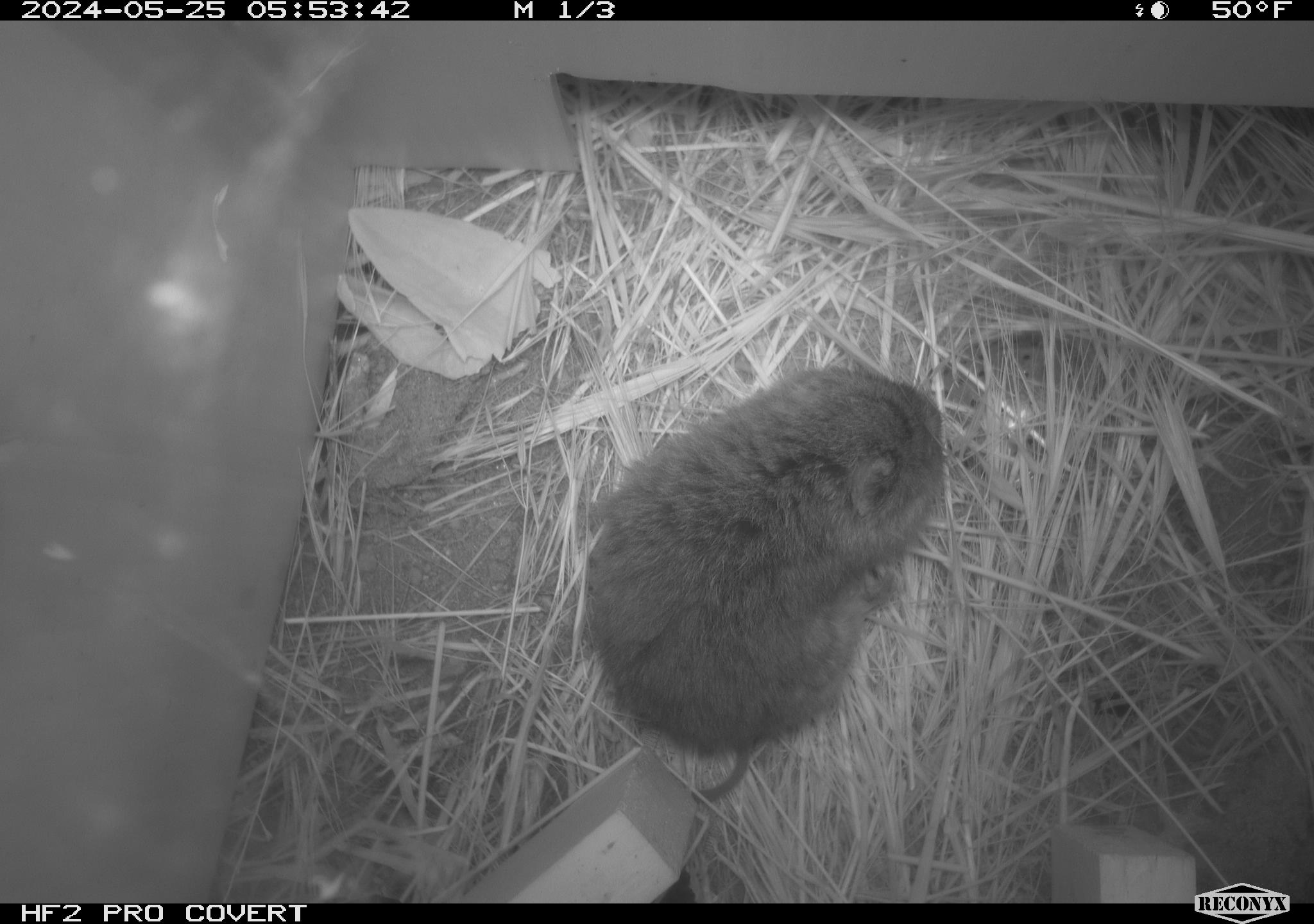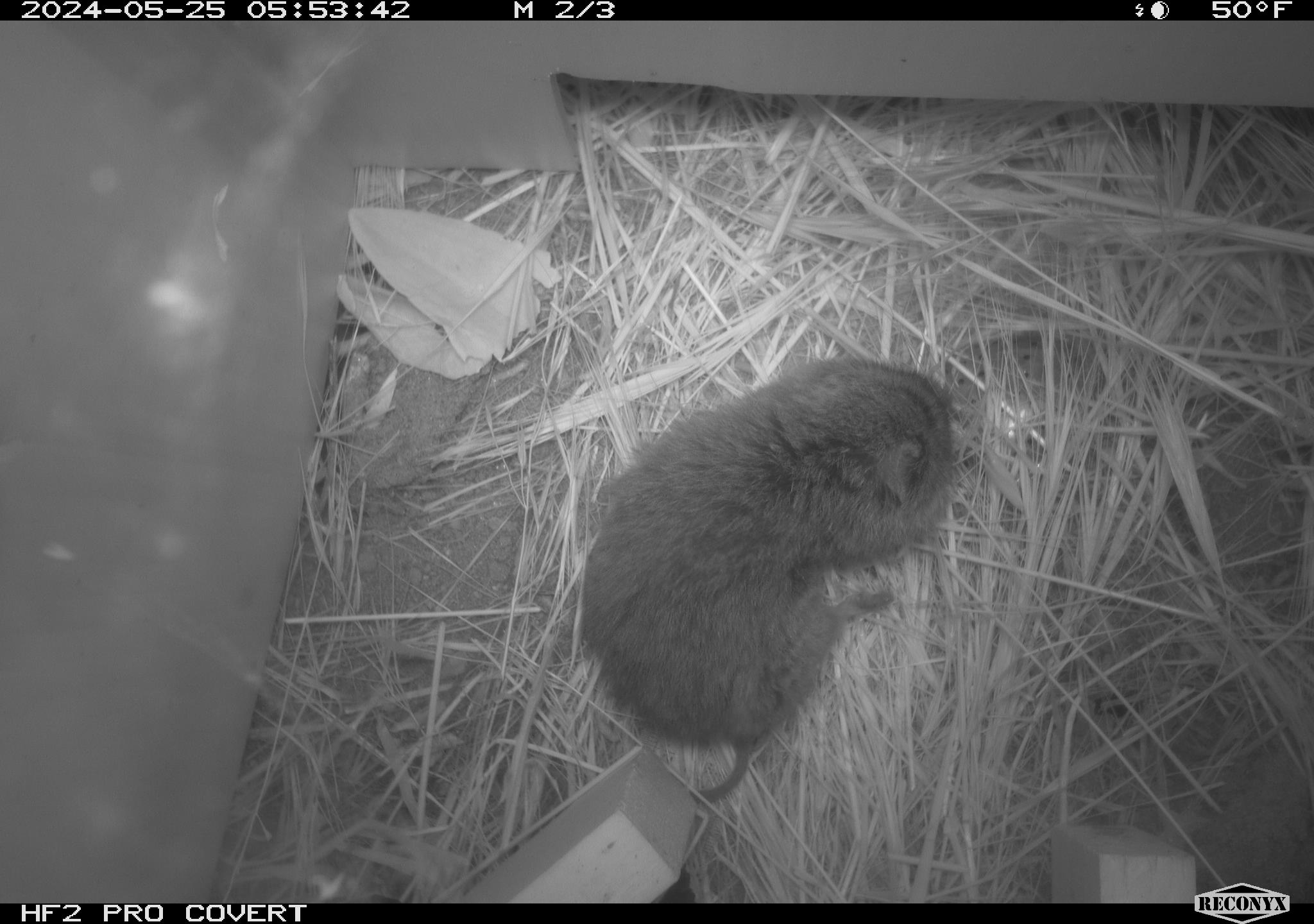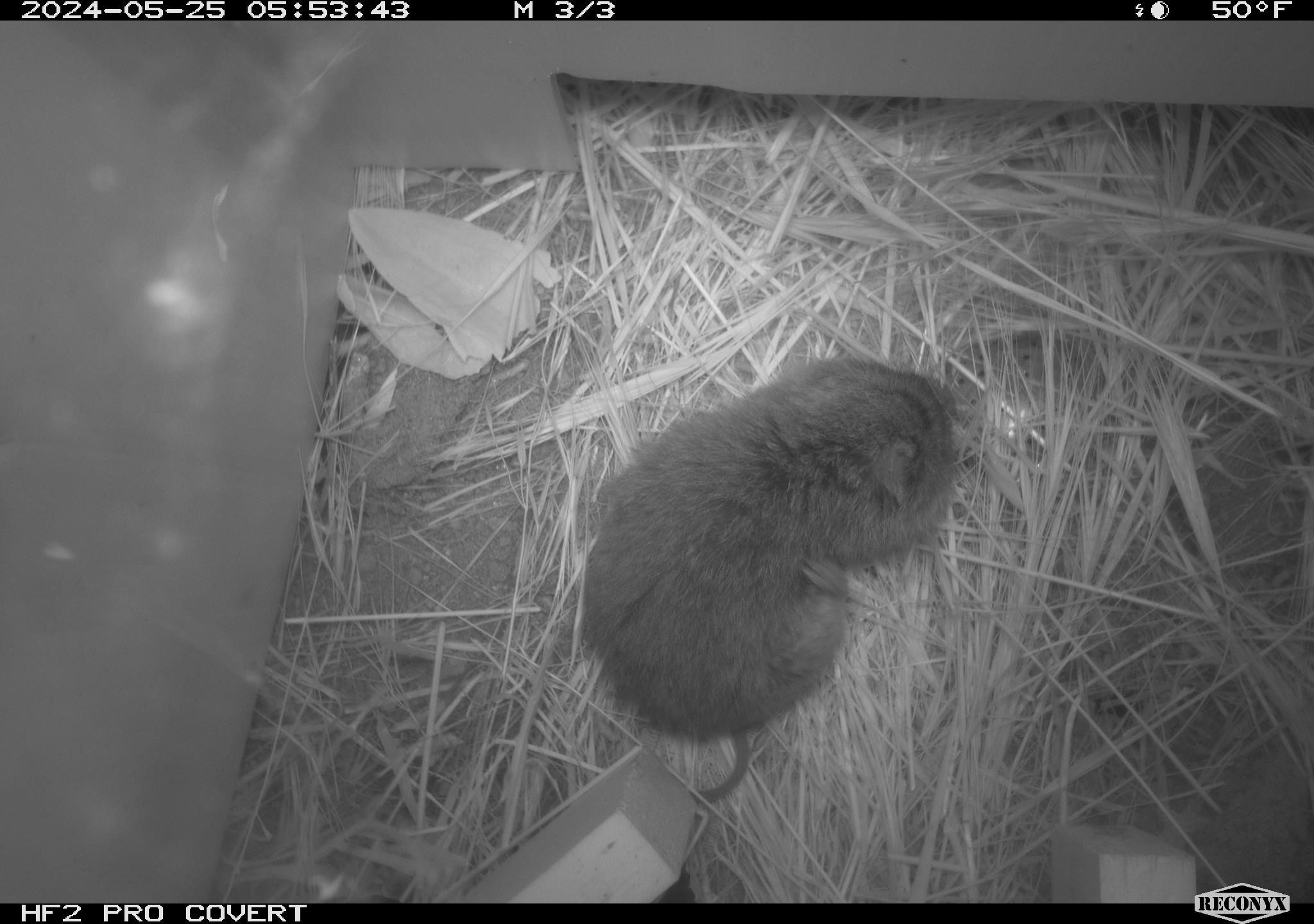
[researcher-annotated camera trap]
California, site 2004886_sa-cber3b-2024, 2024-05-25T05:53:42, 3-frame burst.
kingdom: Animalia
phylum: Chordata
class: Mammalia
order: Rodentia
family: Cricetidae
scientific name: Arvicolinae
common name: voles, lemmings, and muskrats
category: arvicolinae subfamily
Arvicolinae subfamily (voles, lemmings, and muskrats) (Arvicolinae).